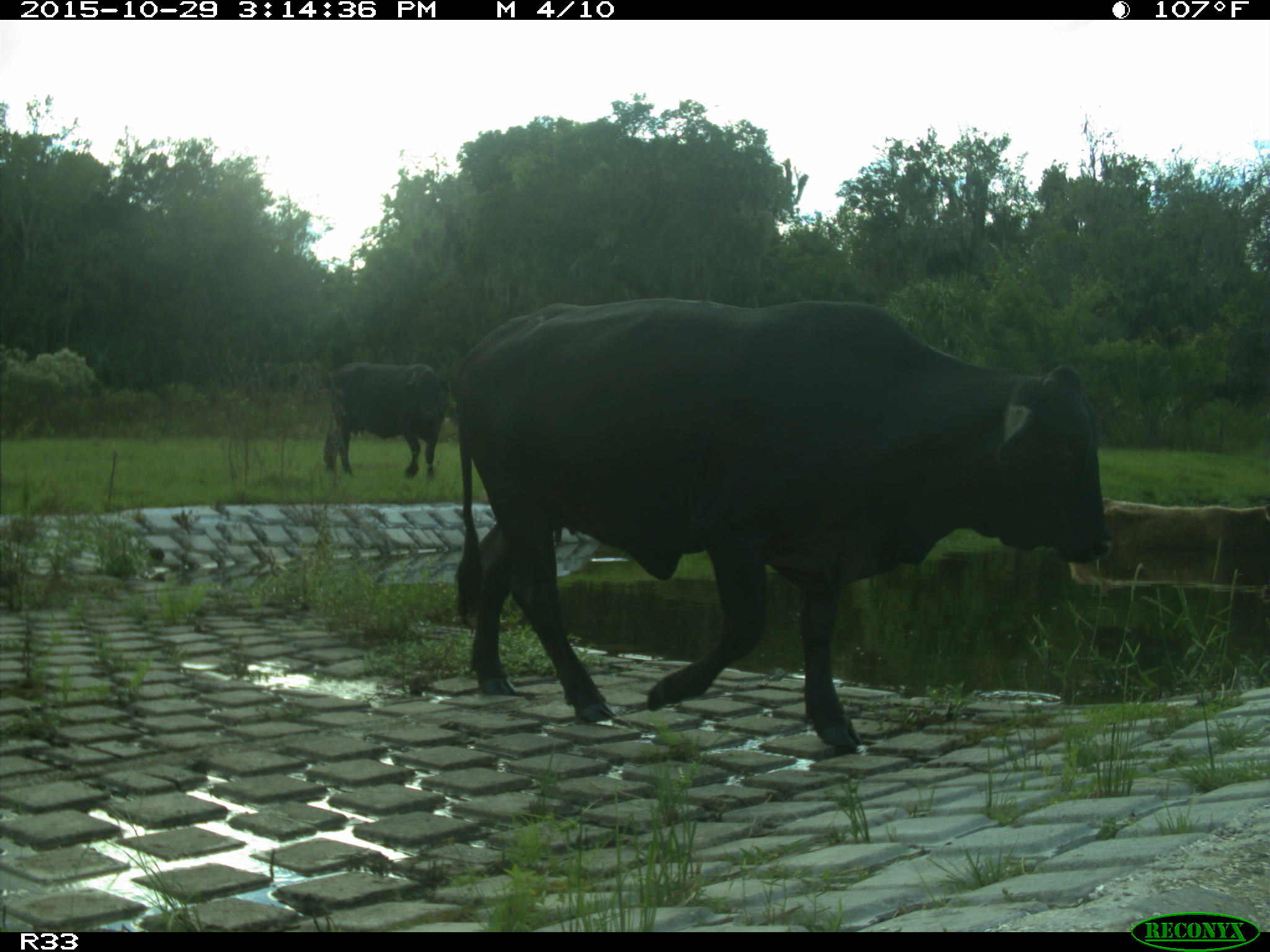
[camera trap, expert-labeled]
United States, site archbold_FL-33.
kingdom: Animalia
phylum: Chordata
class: Mammalia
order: Artiodactyla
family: Bovidae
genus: Bos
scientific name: Bos taurus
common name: domestic cow